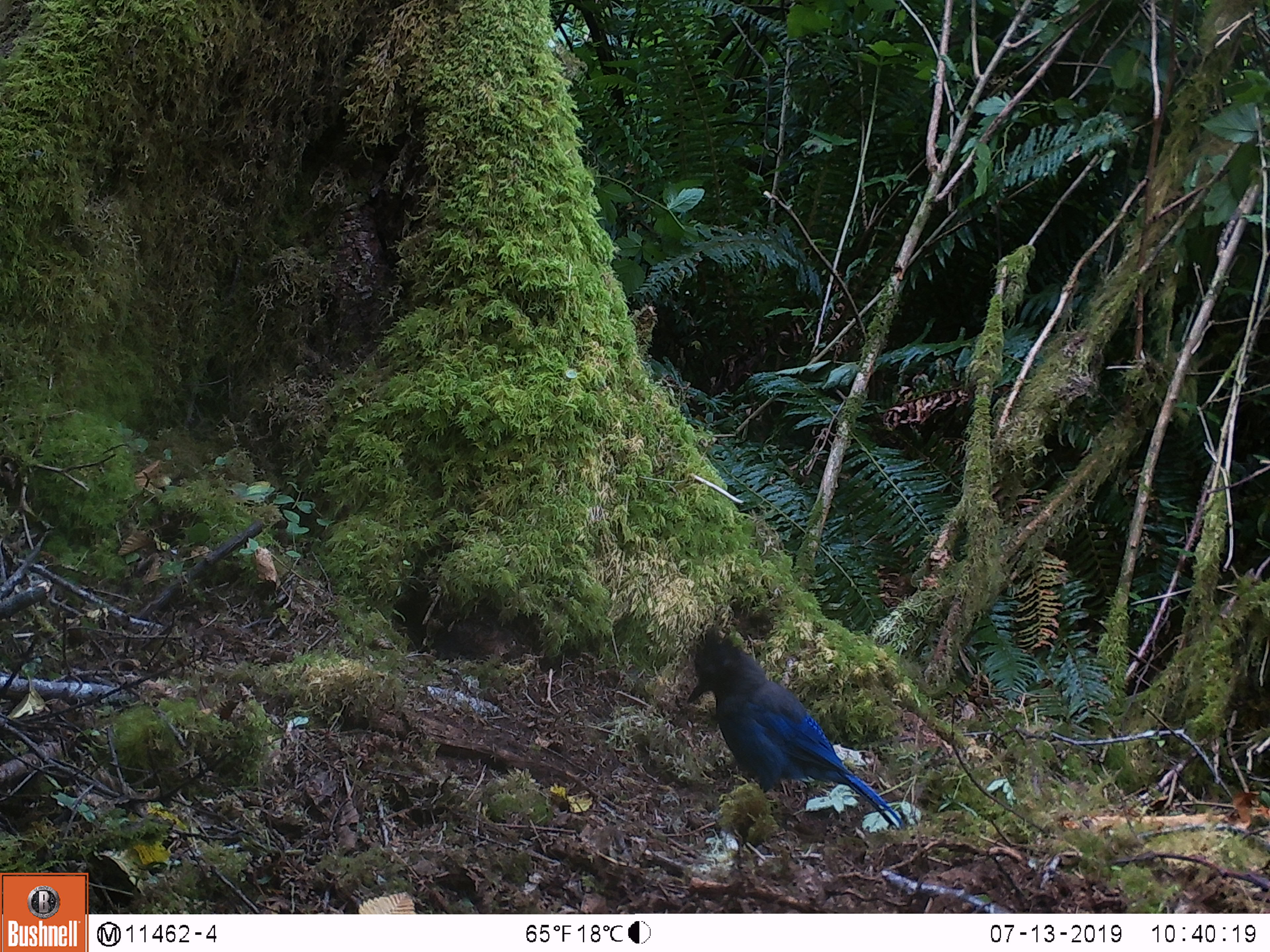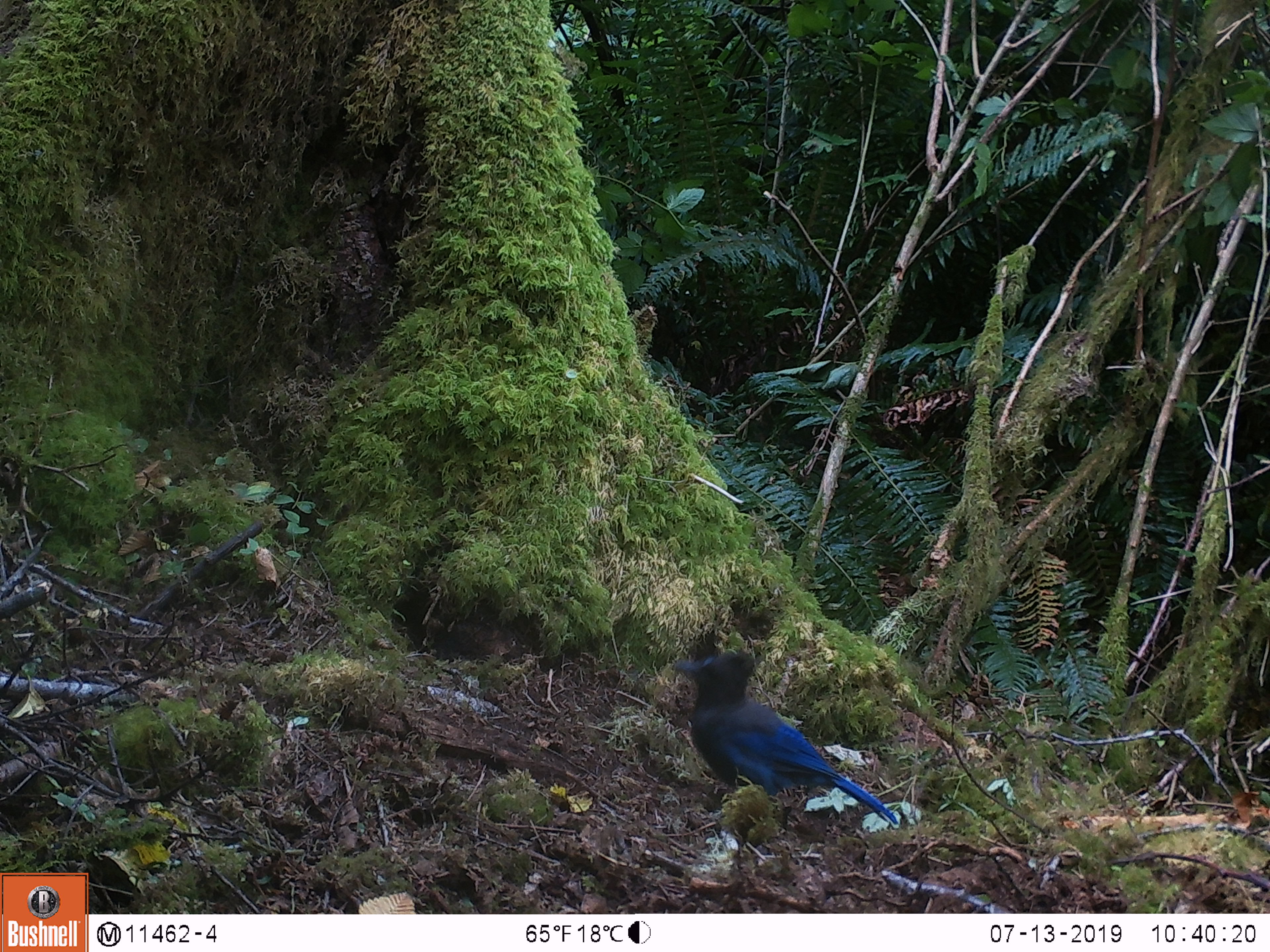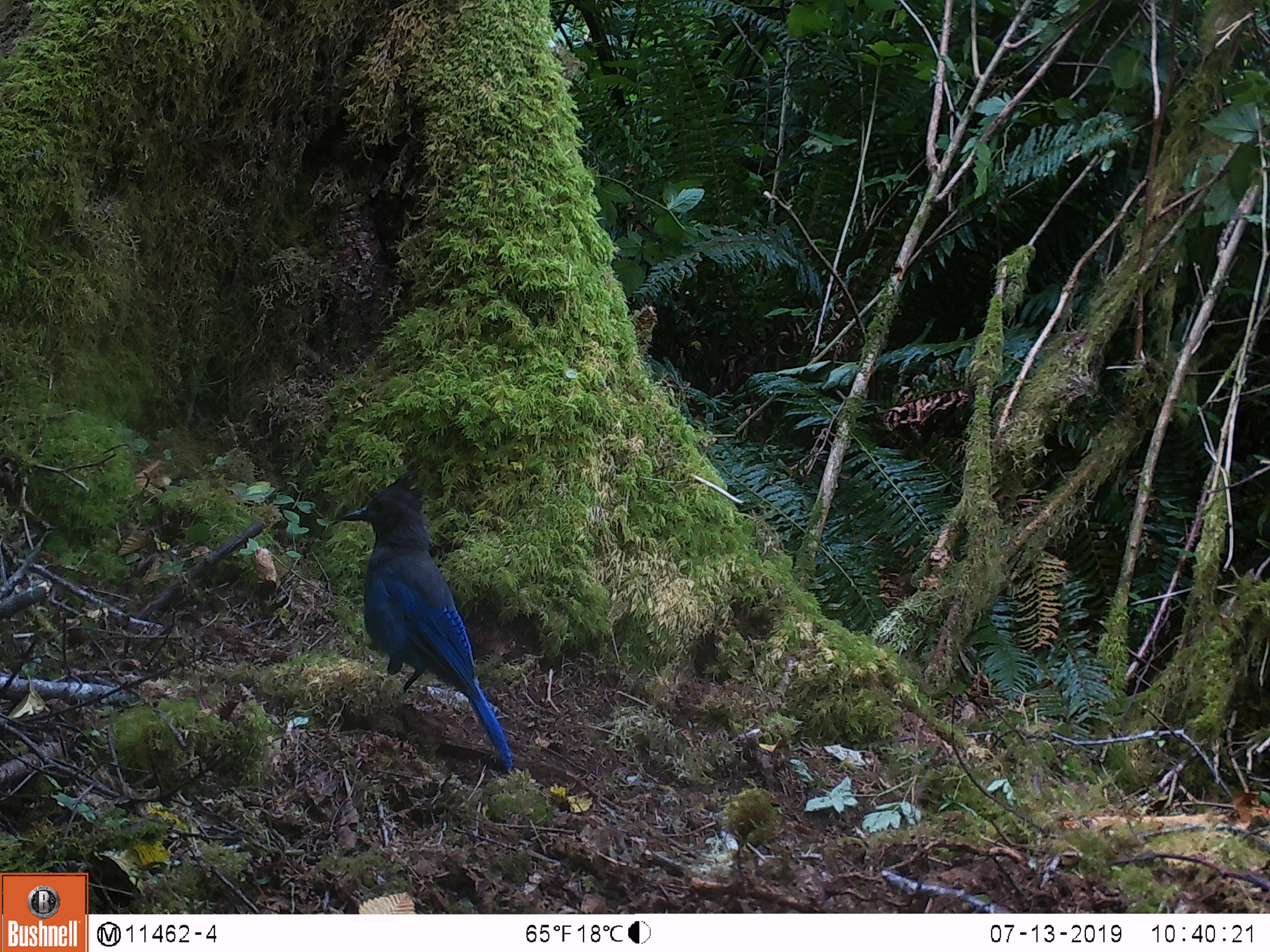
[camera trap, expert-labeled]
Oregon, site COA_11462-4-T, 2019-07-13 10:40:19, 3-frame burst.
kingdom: Animalia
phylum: Chordata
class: Aves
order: Passeriformes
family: Corvidae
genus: Cyanocitta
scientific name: Cyanocitta stelleri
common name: steller's jay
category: stellers jay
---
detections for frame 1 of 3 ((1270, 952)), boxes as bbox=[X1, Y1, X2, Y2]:
stellers jay: bbox=[680, 627, 901, 826]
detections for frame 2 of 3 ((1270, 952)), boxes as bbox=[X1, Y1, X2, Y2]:
stellers jay: bbox=[670, 650, 893, 822]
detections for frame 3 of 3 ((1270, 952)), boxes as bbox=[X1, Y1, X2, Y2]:
stellers jay: bbox=[338, 471, 512, 774]